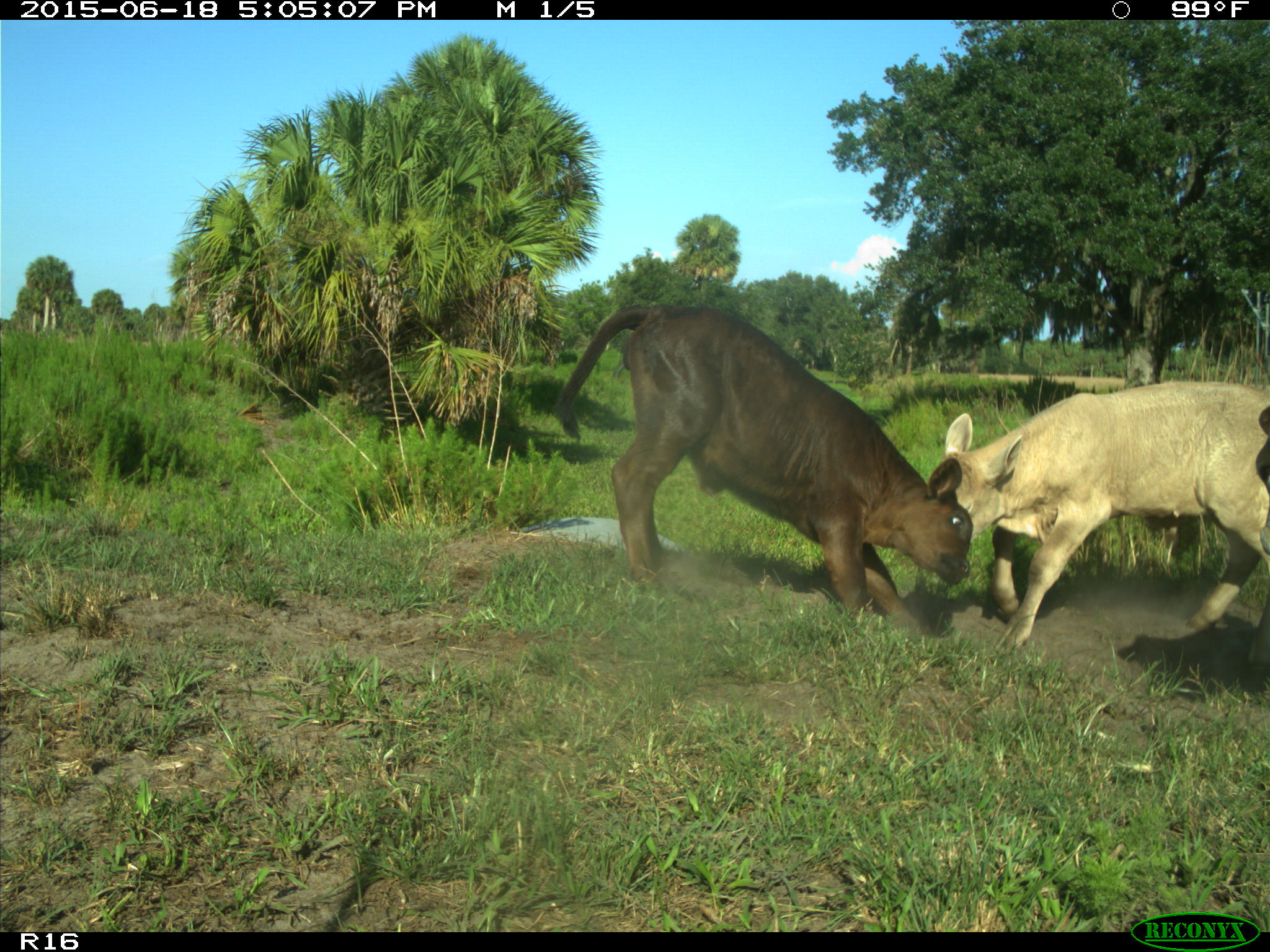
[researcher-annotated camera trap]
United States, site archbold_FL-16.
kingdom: Animalia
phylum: Chordata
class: Mammalia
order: Artiodactyla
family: Bovidae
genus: Bos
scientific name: Bos taurus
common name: domestic cow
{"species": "Bos taurus (domestic cow)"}